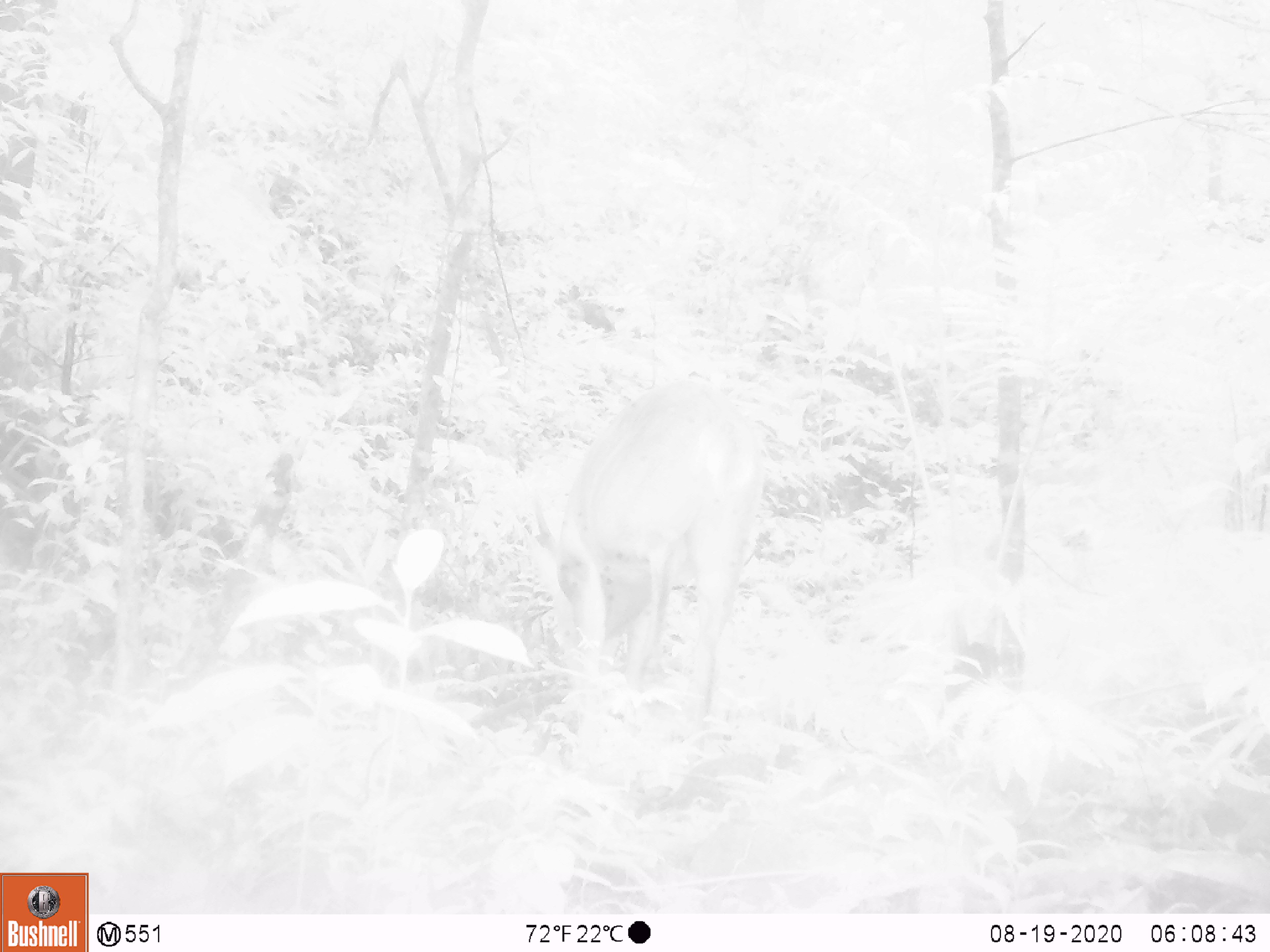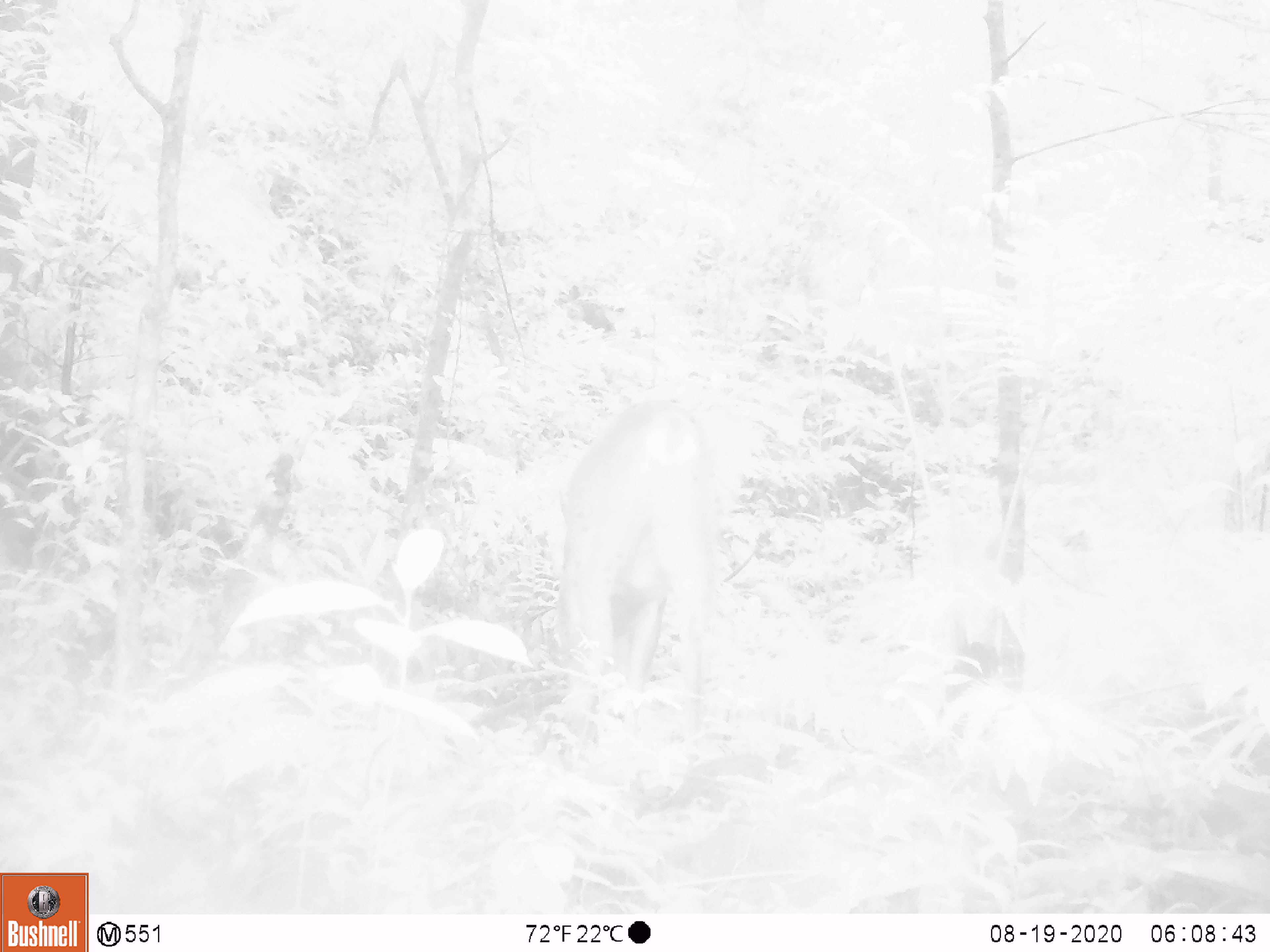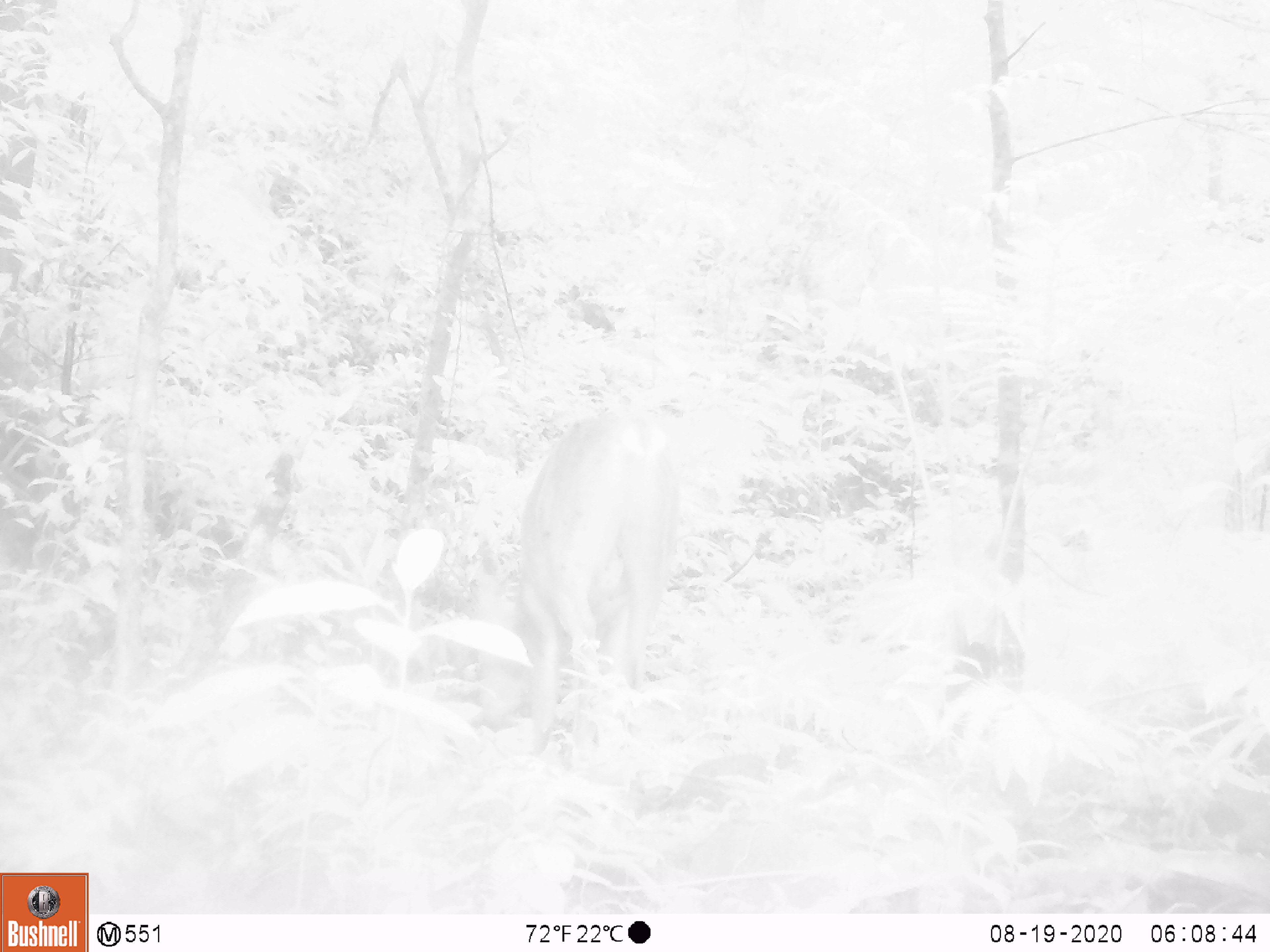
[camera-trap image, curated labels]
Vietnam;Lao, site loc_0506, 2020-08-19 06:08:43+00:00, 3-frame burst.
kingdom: Animalia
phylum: Chordata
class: Mammalia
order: Artiodactyla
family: Cervidae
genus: Muntiacus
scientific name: Muntiacus vuquangensis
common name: large-antlered muntjac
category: large antlered muntjac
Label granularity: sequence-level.